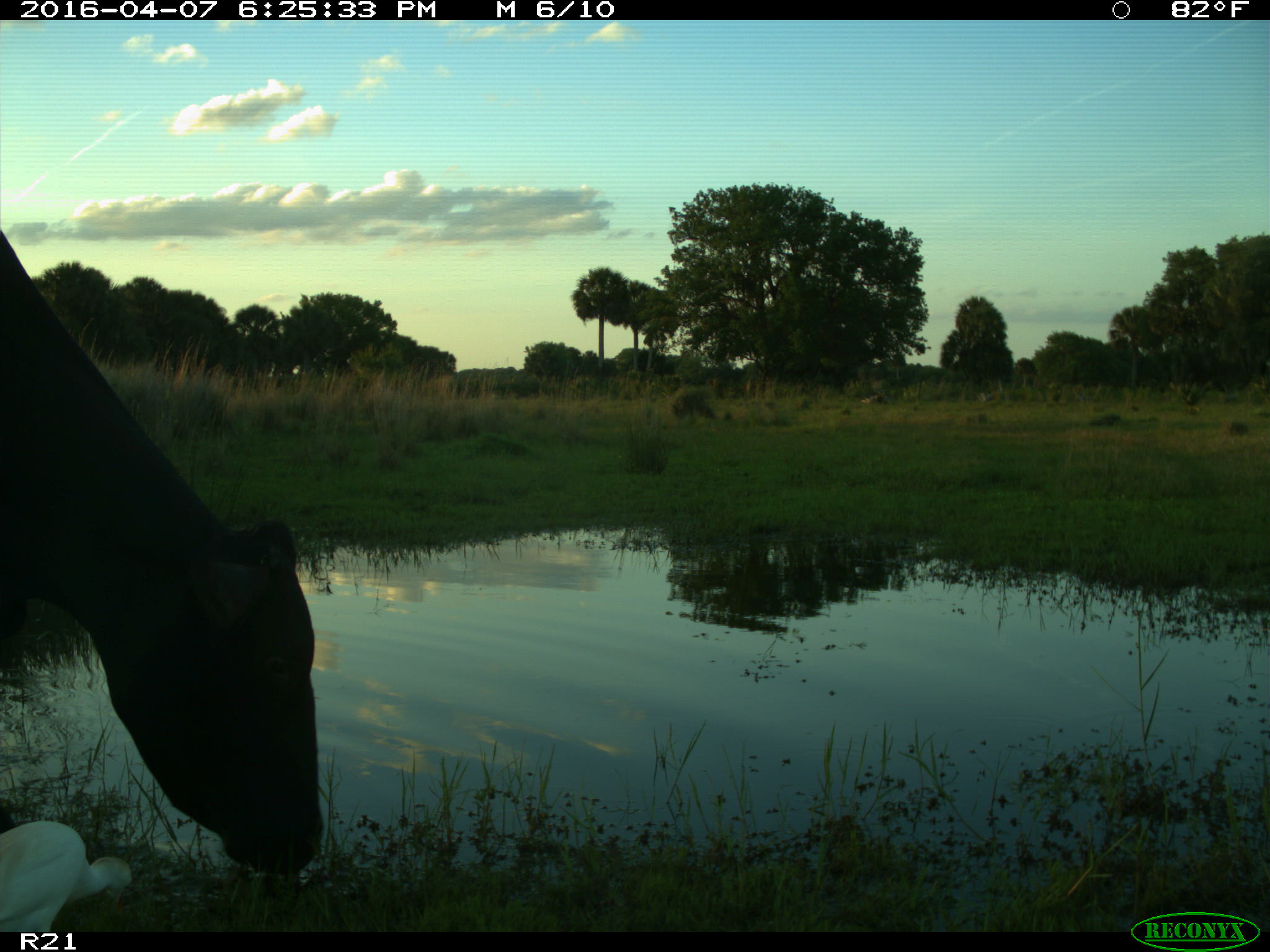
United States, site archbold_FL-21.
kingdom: Animalia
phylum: Chordata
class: Mammalia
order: Artiodactyla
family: Bovidae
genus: Bos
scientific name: Bos taurus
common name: domestic cow